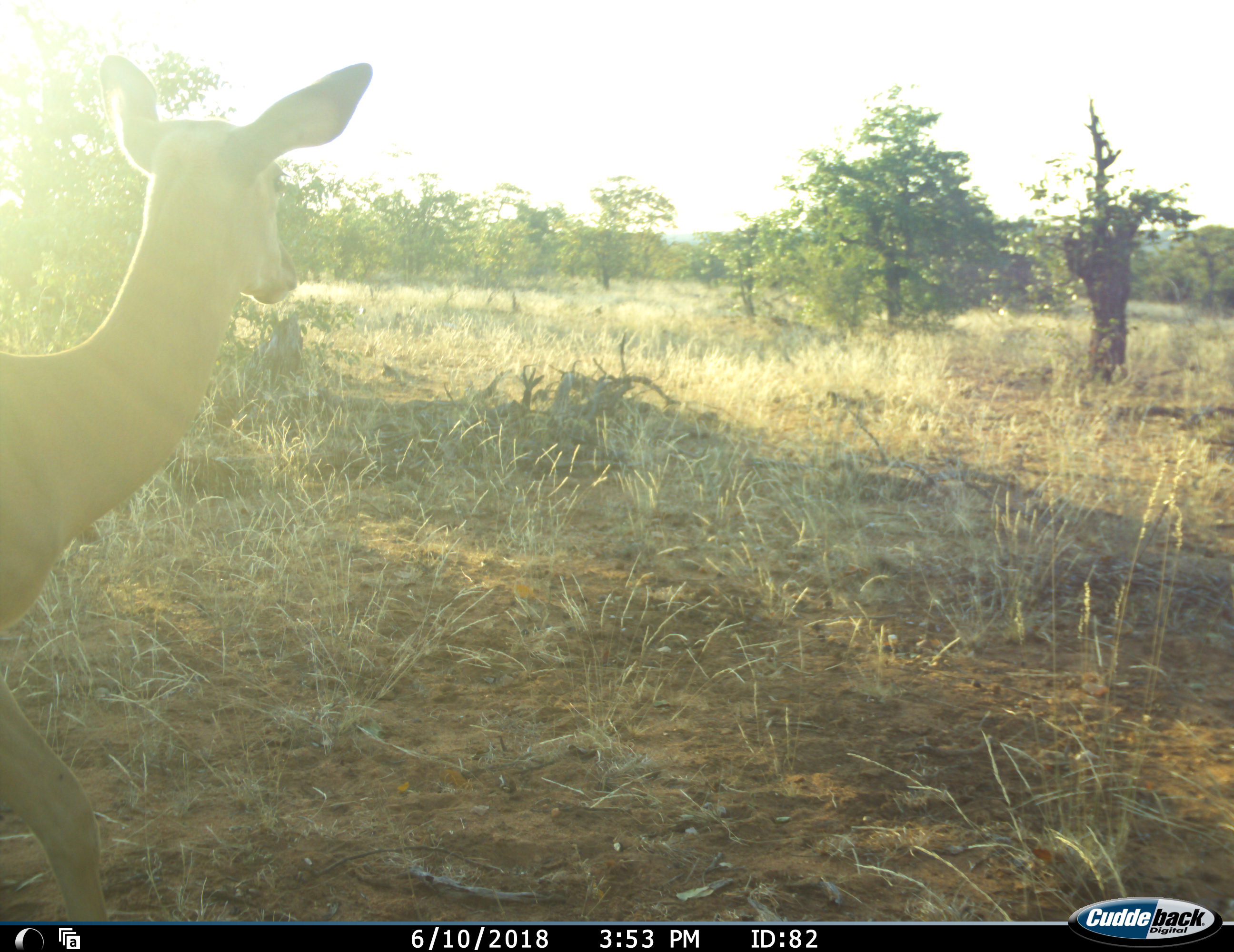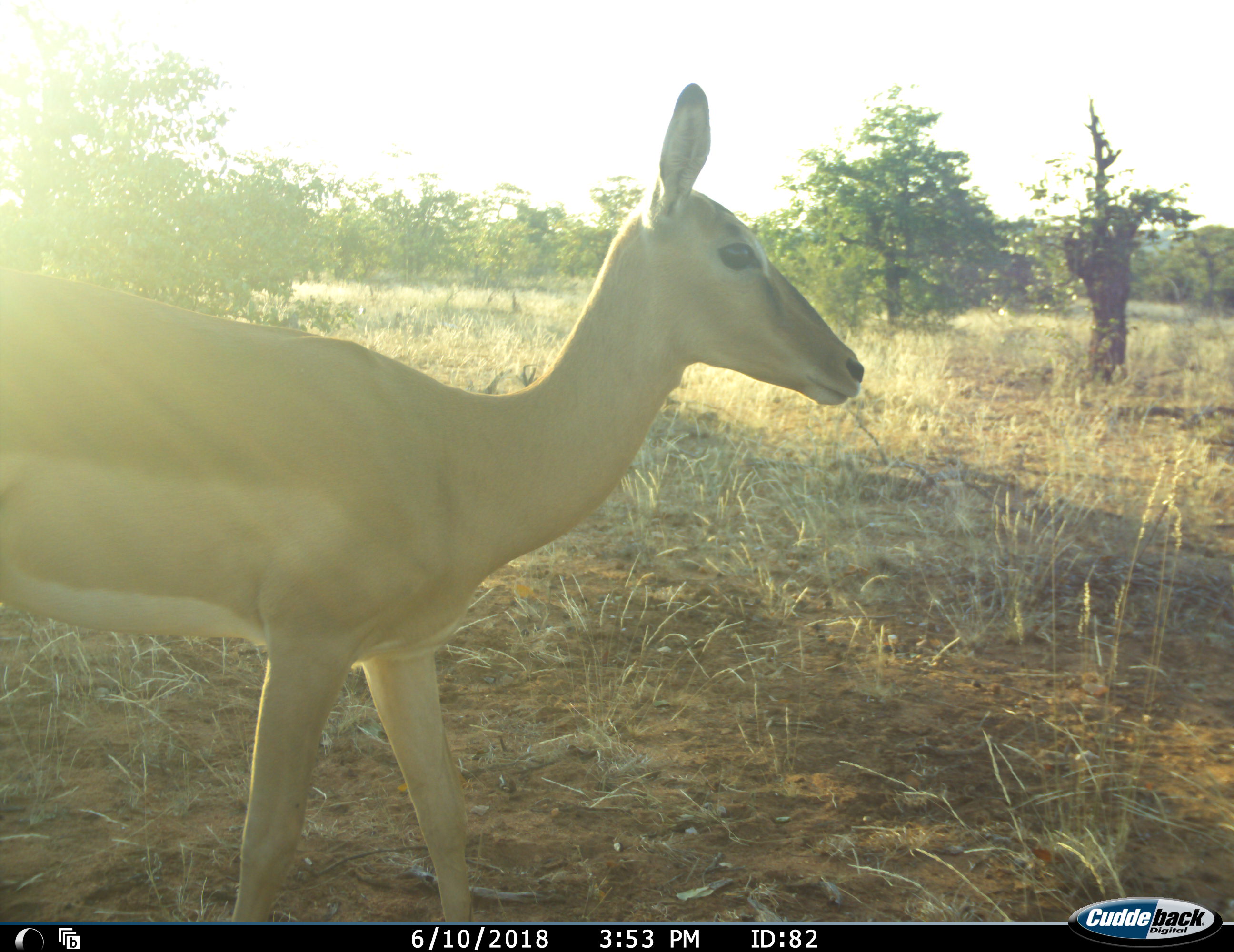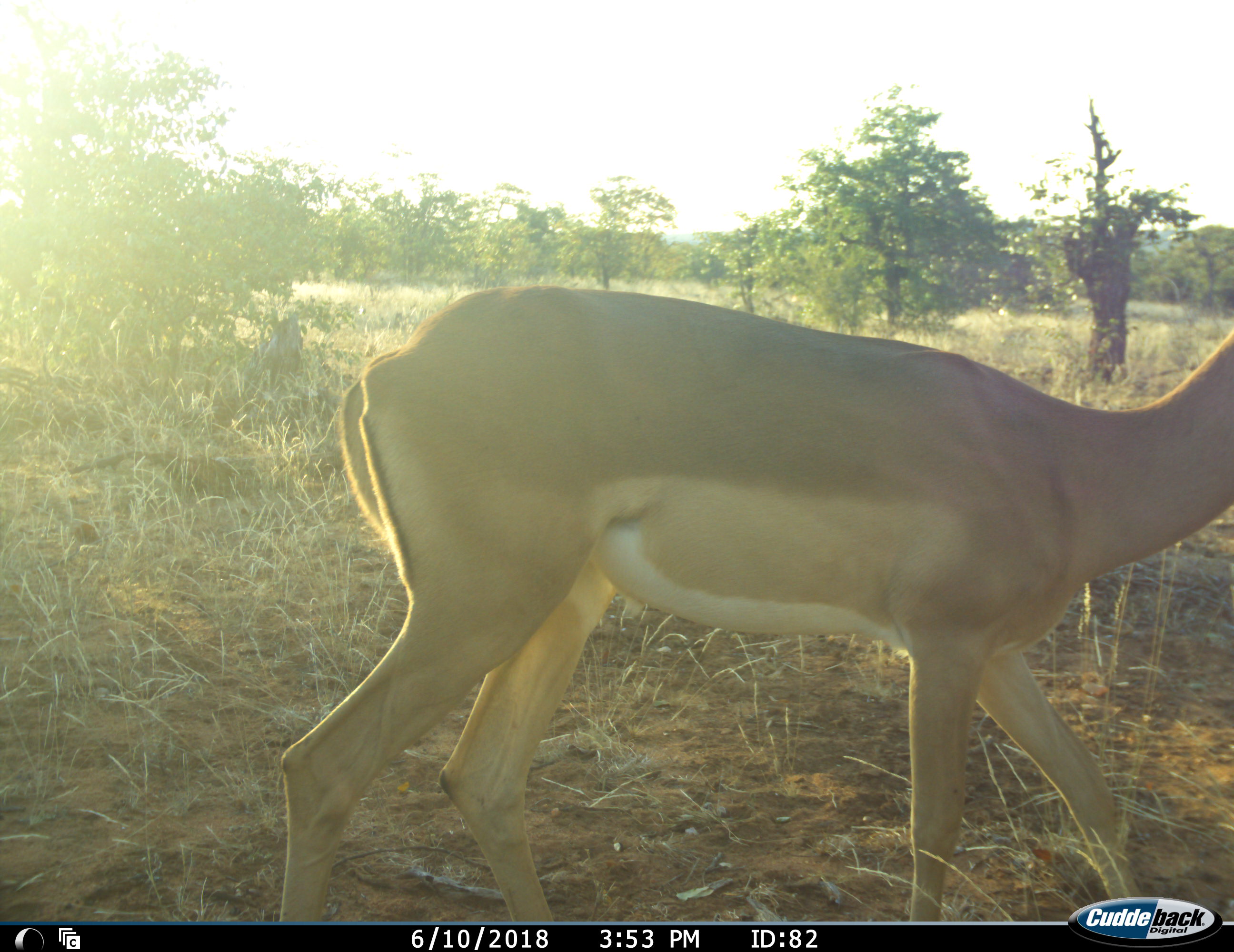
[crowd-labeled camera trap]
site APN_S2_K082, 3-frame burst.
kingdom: Animalia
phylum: Chordata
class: Mammalia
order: Artiodactyla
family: Bovidae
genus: Aepyceros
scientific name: Aepyceros melampus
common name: impala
Impala (Aepyceros melampus), count 1. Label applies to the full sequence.